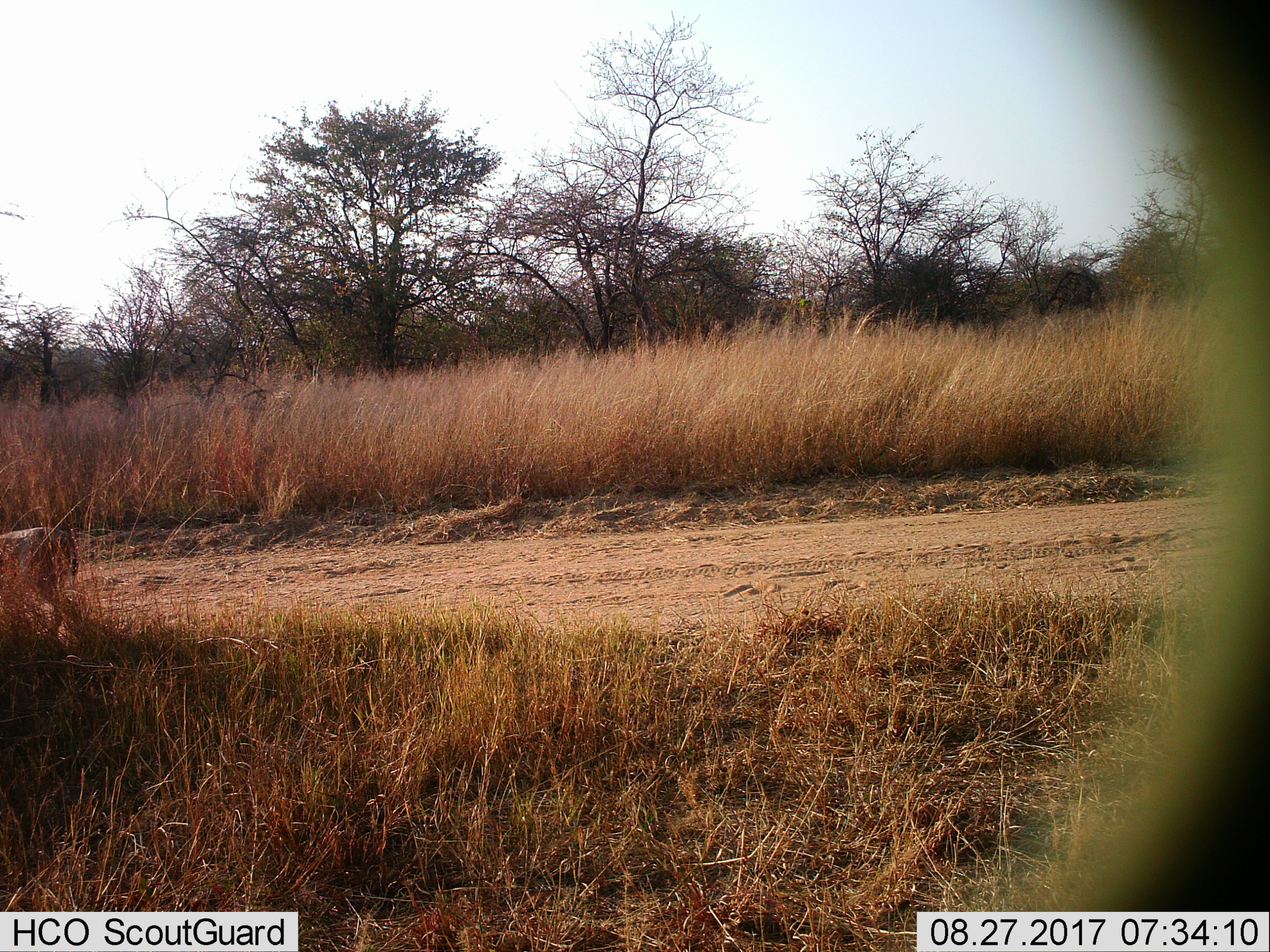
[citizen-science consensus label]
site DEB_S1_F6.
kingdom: Animalia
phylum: Chordata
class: Mammalia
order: Artiodactyla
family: Suidae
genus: Phacochoerus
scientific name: Phacochoerus africanus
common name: warthog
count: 1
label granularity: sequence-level